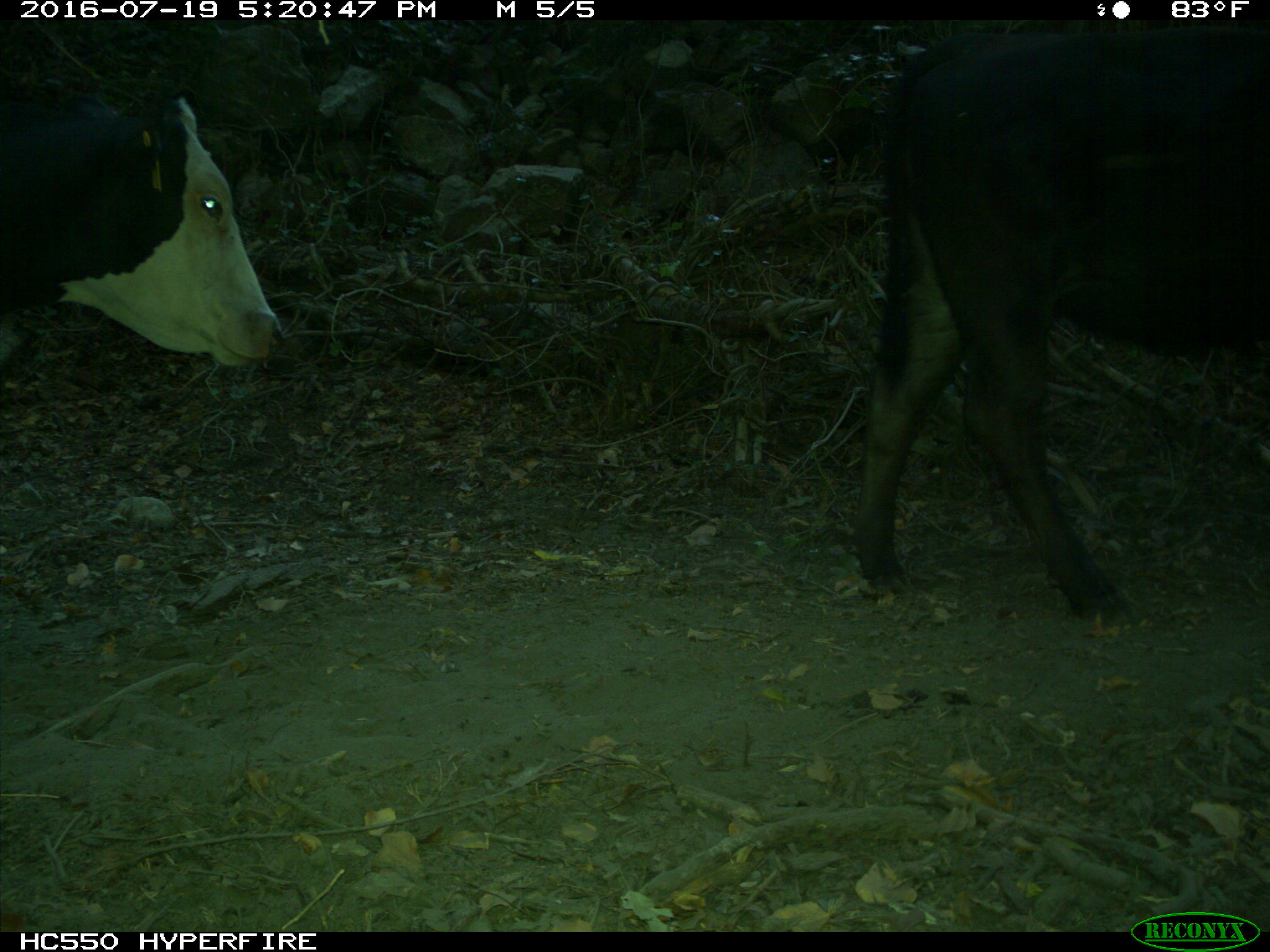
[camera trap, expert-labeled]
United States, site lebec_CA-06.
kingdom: Animalia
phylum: Chordata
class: Mammalia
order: Artiodactyla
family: Bovidae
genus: Bos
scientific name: Bos taurus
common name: domestic cow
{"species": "Bos taurus (domestic cow)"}